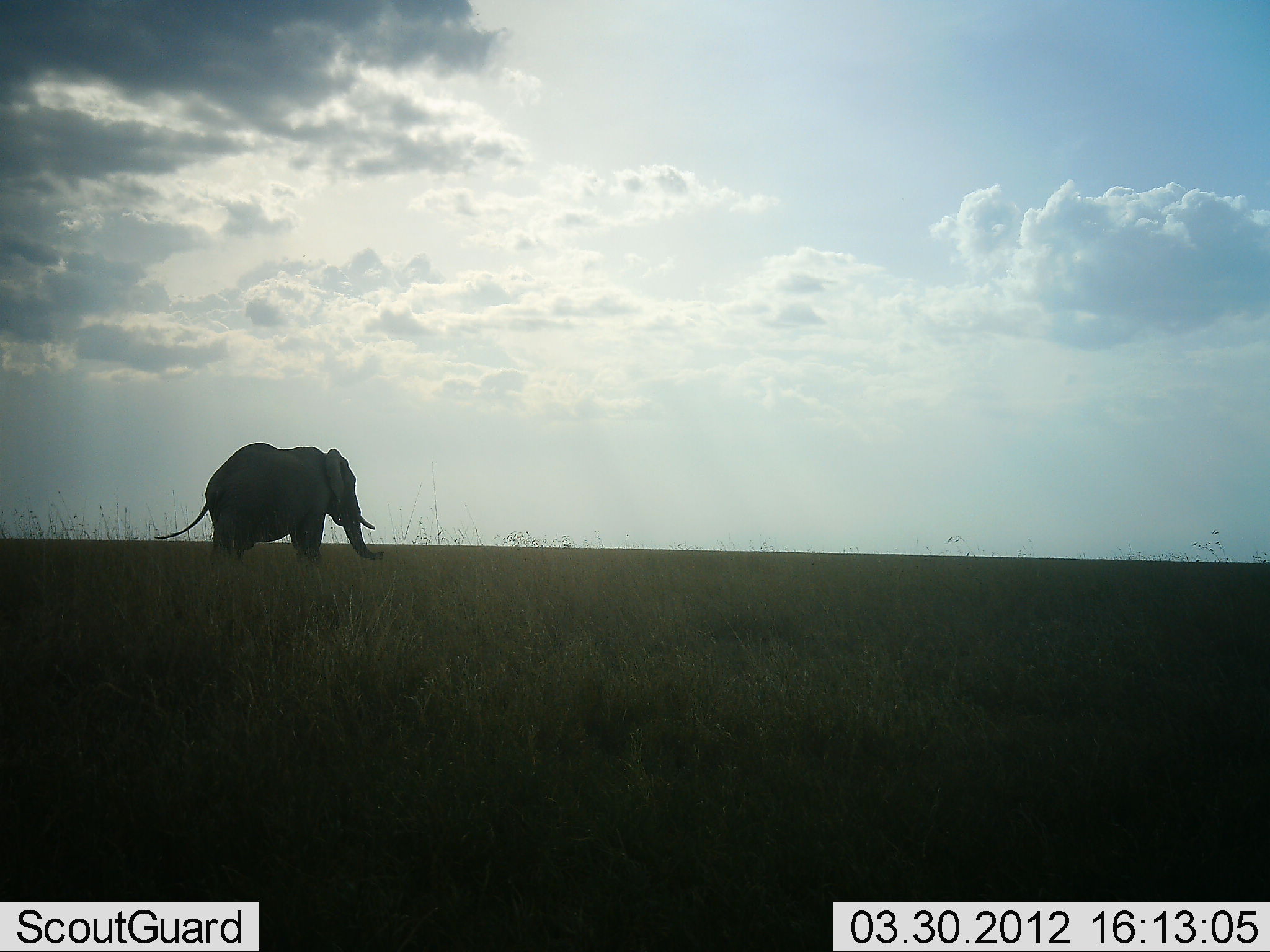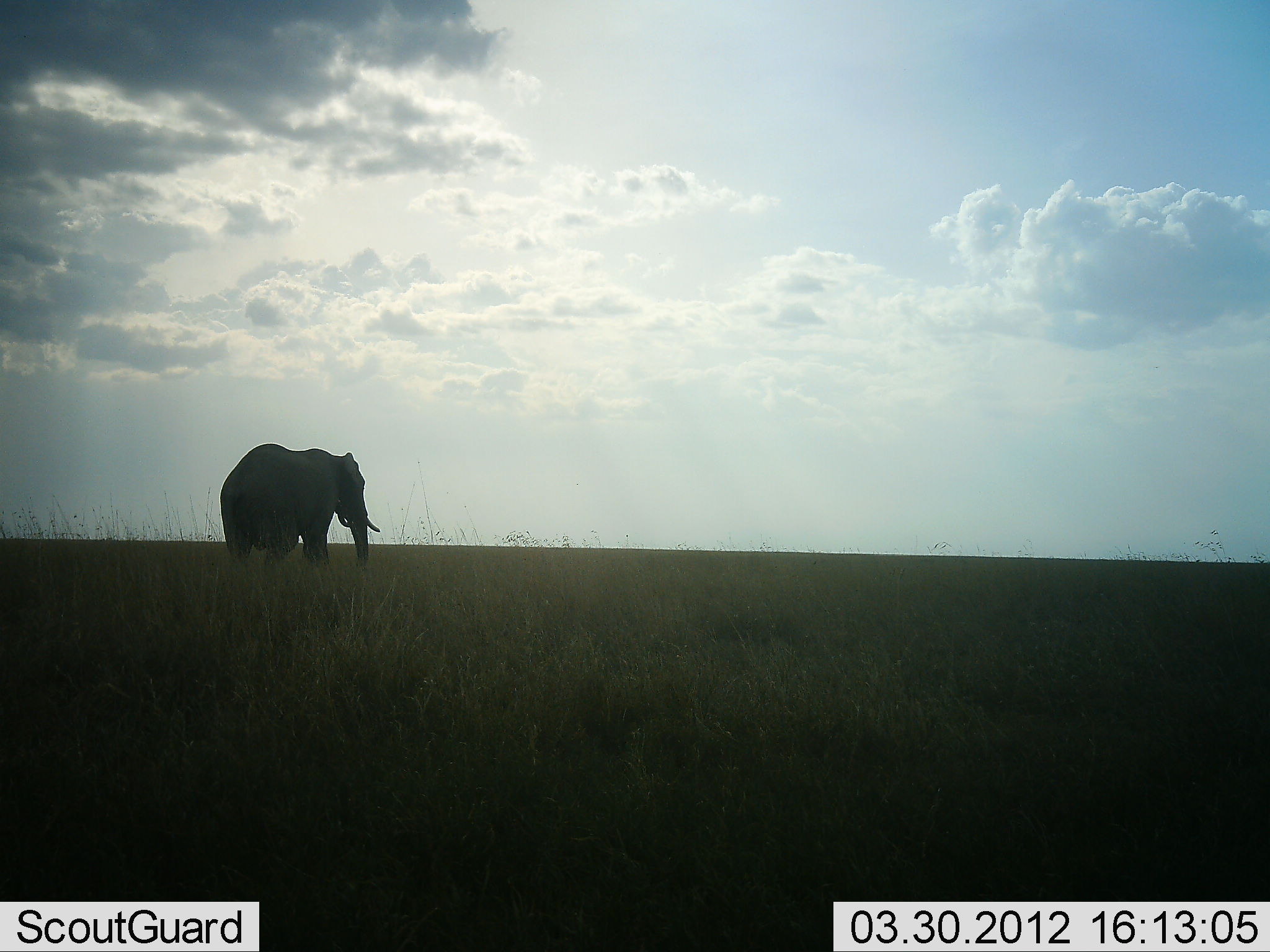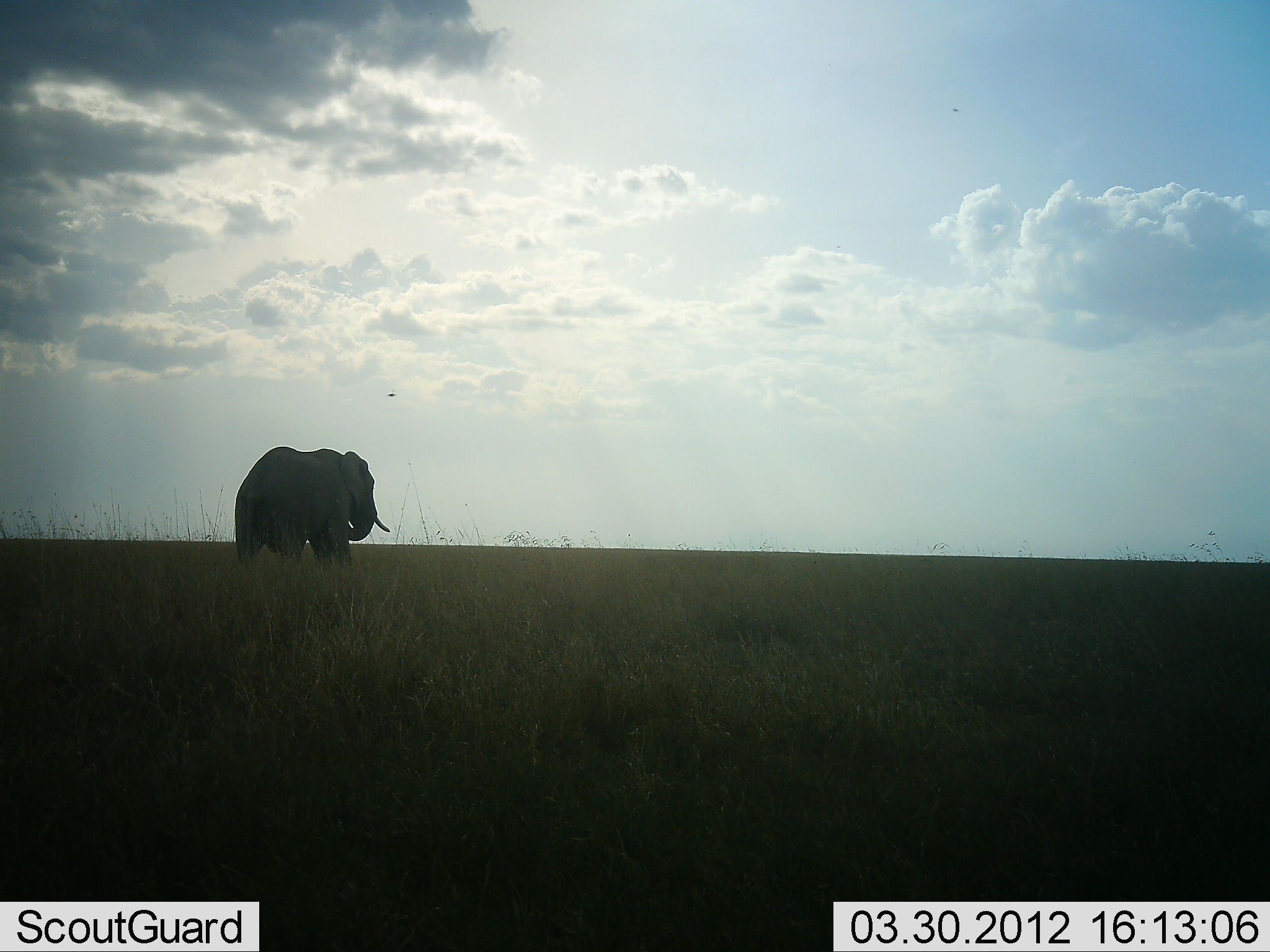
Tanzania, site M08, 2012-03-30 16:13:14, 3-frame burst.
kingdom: Animalia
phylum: Chordata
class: Mammalia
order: Proboscidea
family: Elephantidae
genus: Loxodonta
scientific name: Loxodonta africana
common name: african bush elephant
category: elephant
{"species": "elephant (african bush elephant) (Loxodonta africana)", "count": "1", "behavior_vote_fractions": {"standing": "15%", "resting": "0%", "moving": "92%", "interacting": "0%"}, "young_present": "0%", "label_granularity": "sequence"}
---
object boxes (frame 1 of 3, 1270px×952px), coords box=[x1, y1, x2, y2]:
animal: box=[154, 441, 384, 569]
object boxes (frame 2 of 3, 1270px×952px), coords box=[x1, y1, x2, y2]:
animal: box=[219, 442, 380, 574]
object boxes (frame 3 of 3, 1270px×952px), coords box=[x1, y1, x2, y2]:
animal: box=[235, 445, 390, 570]